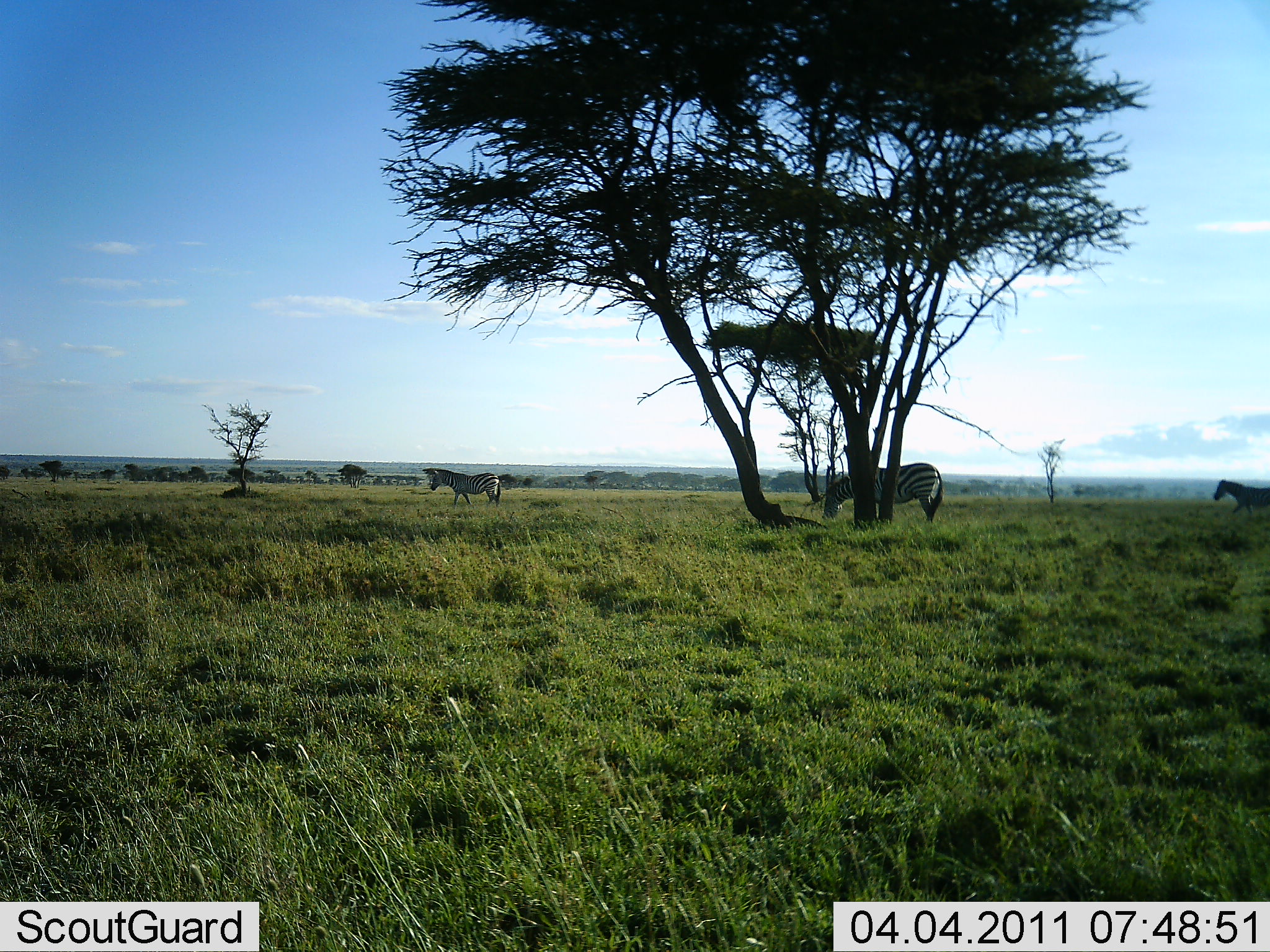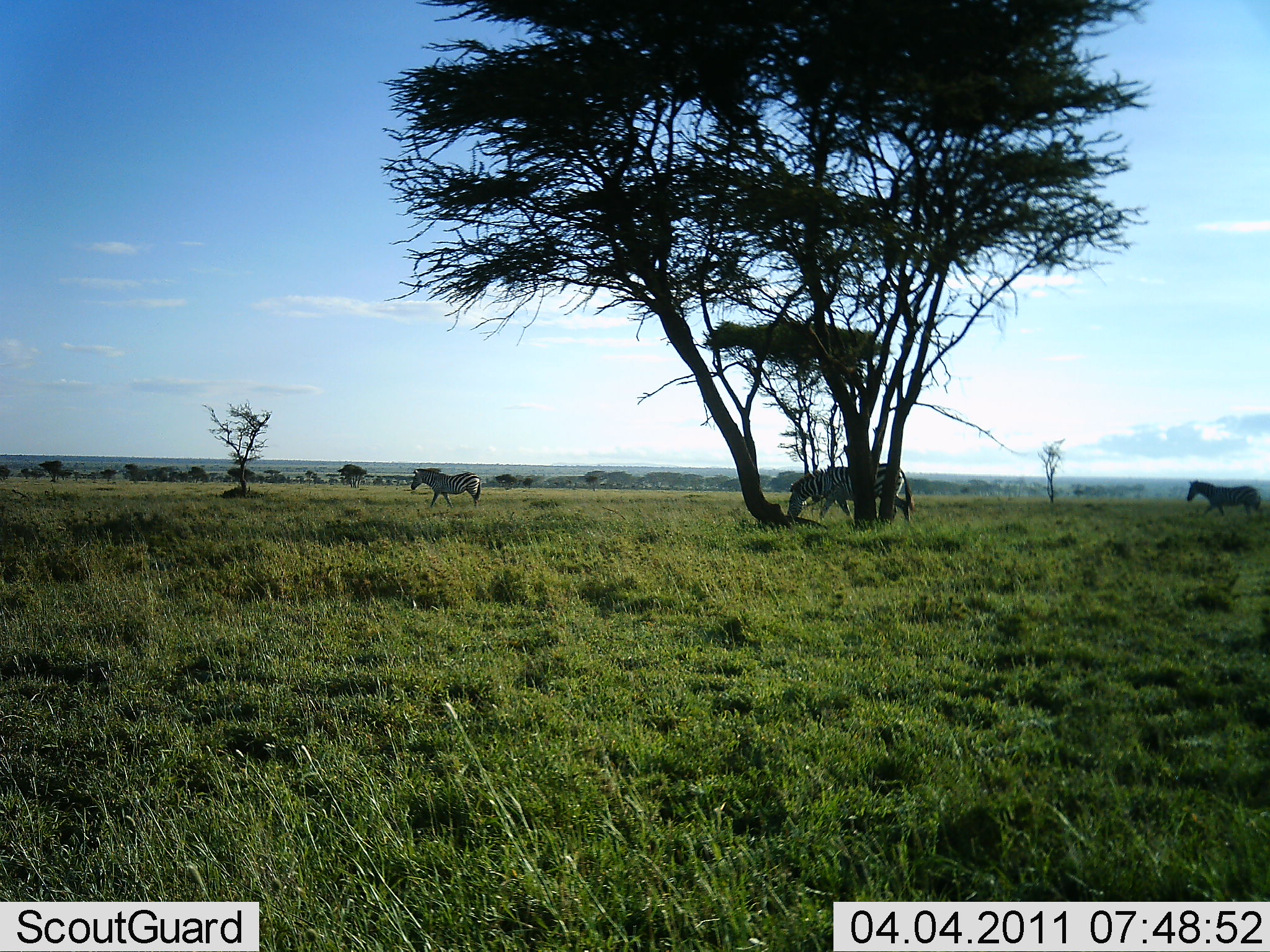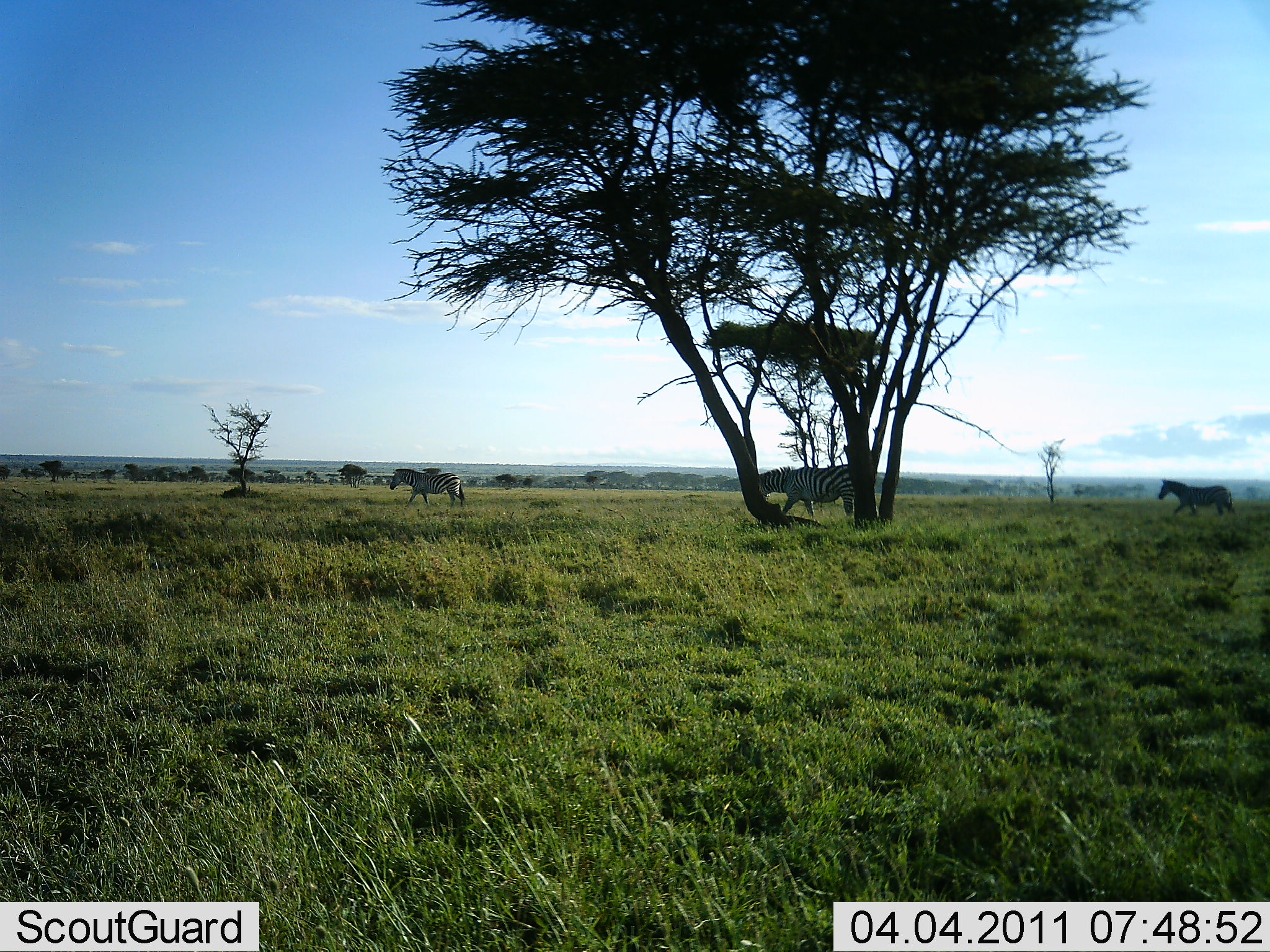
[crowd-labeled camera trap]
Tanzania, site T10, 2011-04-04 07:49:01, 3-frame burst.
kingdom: Animalia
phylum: Chordata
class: Mammalia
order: Perissodactyla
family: Equidae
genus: Equus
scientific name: Equus quagga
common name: plains zebra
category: zebra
Zebra (plains zebra) (Equus quagga), count 3. Behavior (volunteer vote fractions): standing 0%, resting 0%, moving 100%, interacting 0%. Young present (vote fraction): 0%. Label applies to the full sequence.